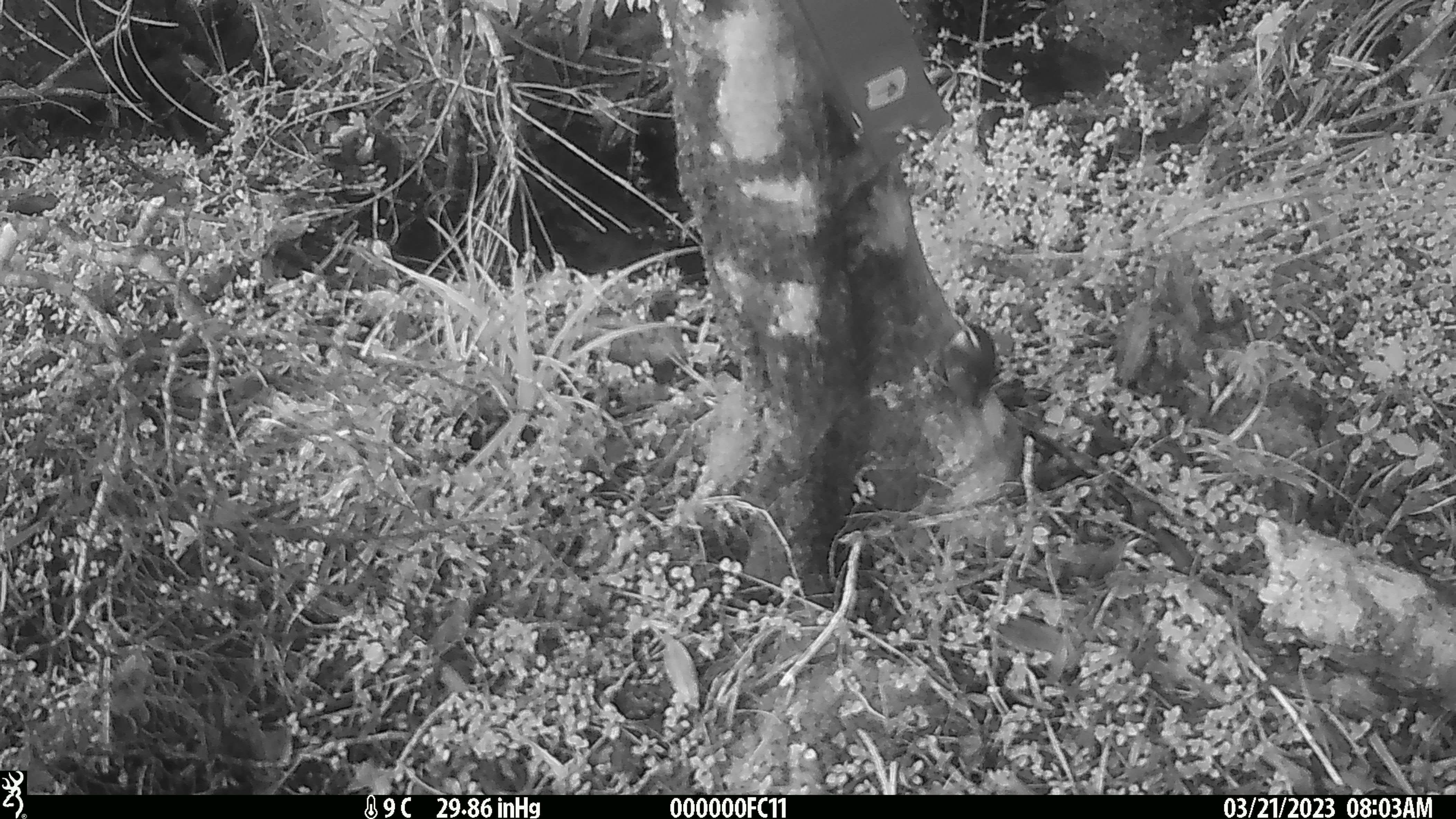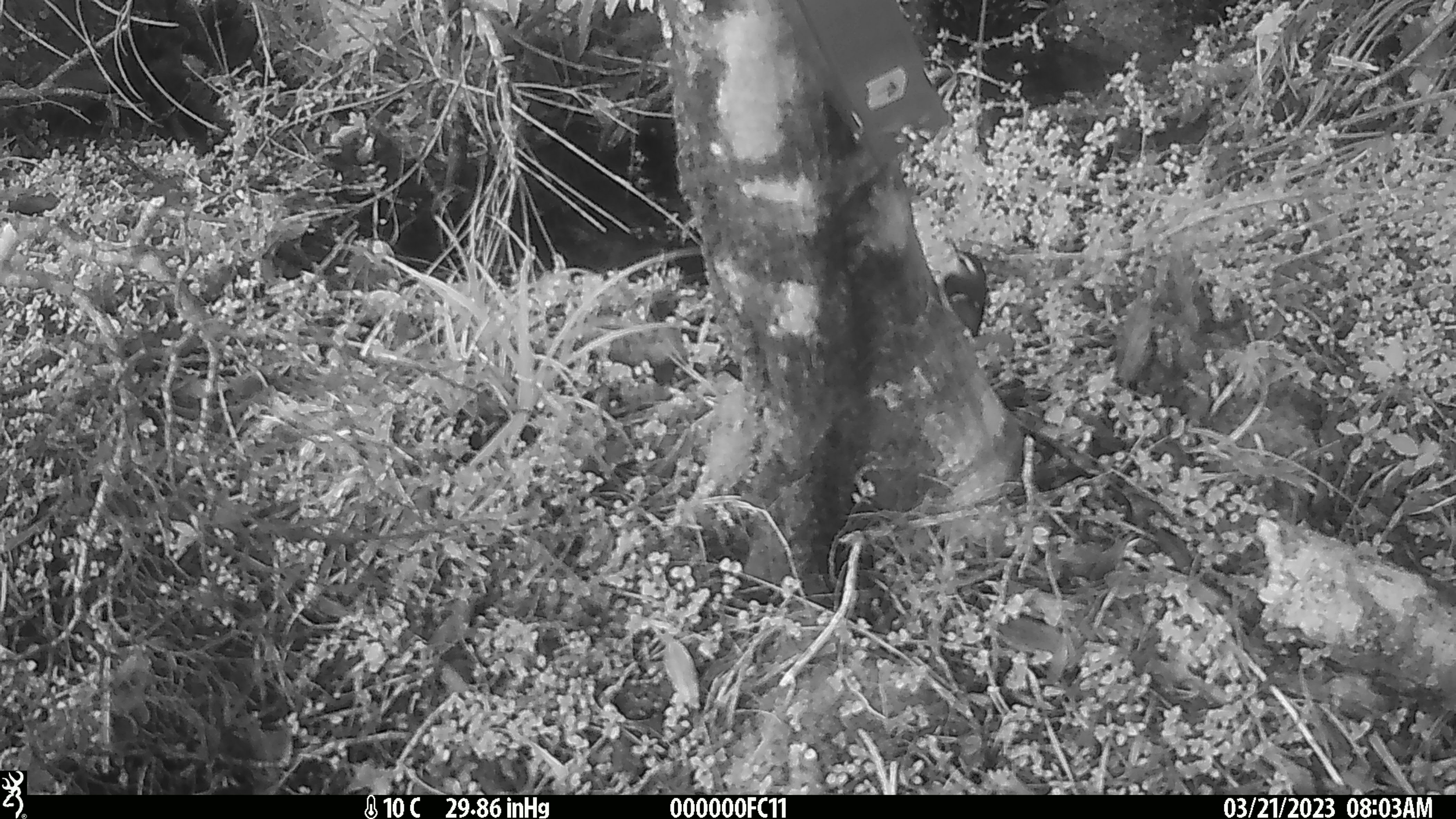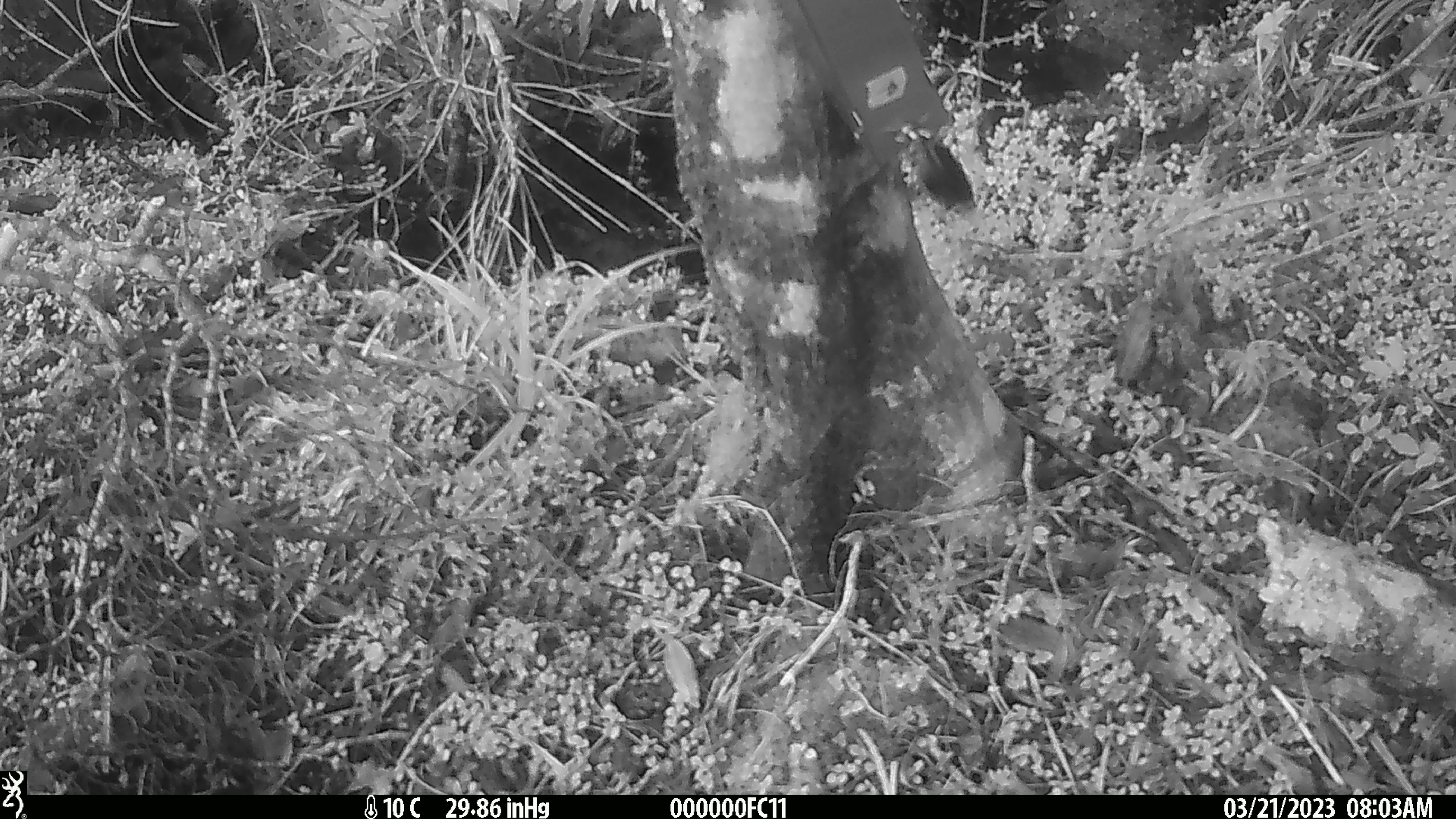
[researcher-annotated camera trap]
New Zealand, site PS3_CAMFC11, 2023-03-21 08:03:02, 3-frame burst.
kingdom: Animalia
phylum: Chordata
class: Aves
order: Passeriformes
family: Acanthisittidae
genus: Acanthisitta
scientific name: Acanthisitta chloris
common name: rifleman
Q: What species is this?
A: Rifleman (Acanthisitta chloris).